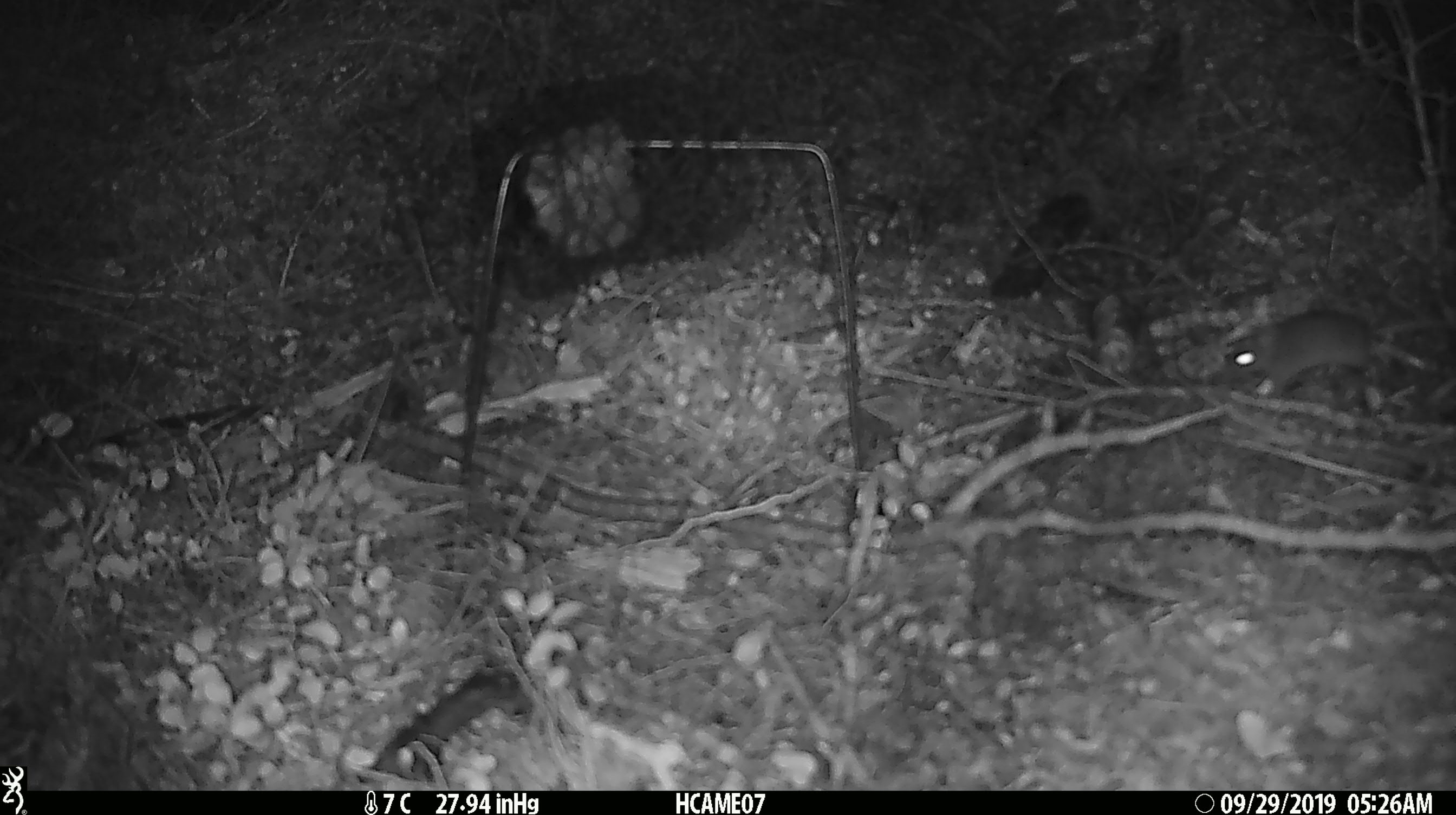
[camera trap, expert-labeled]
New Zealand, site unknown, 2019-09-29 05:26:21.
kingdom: Animalia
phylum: Chordata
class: Mammalia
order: Rodentia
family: Muridae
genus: Mus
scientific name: Mus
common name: mouse